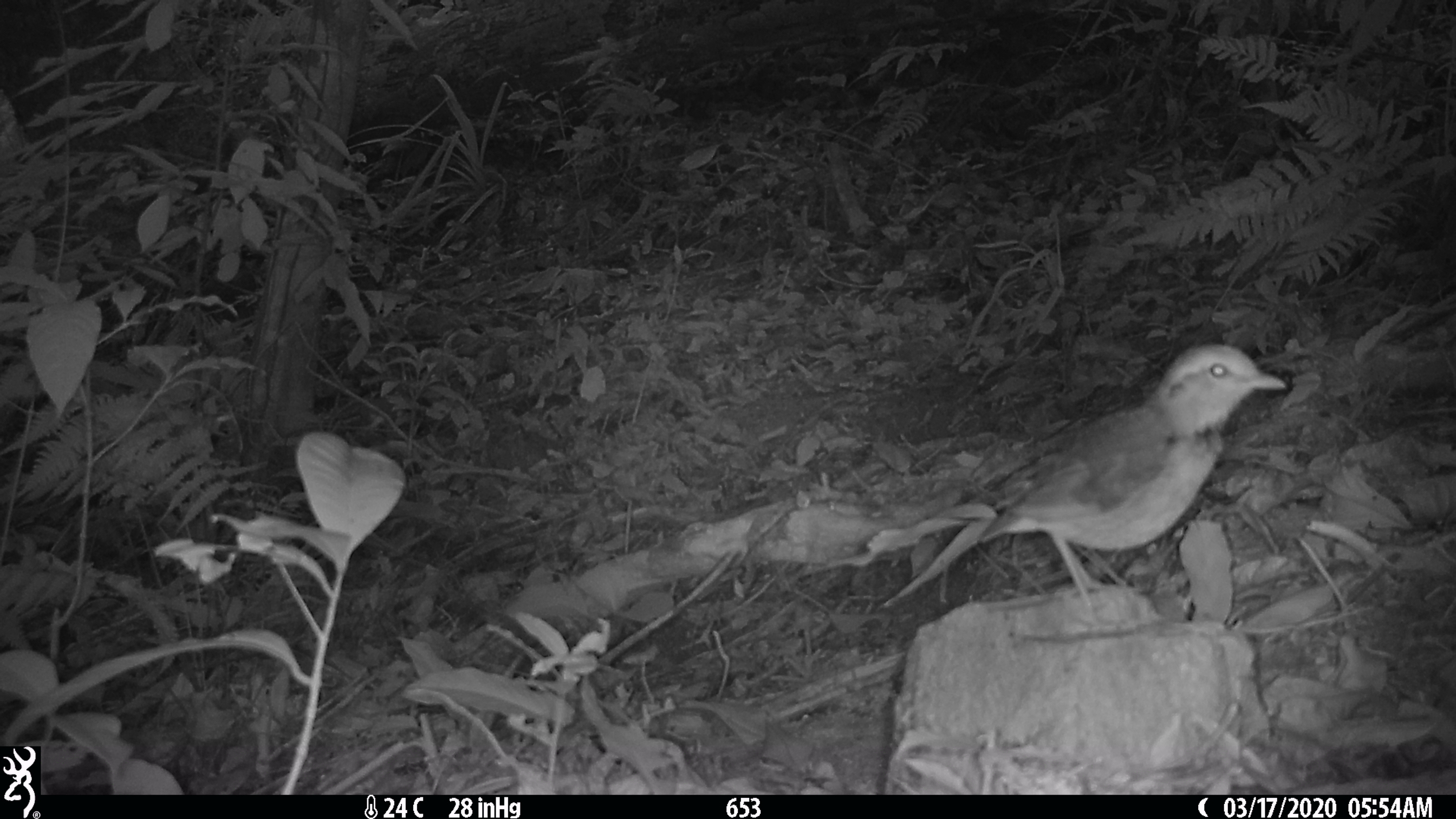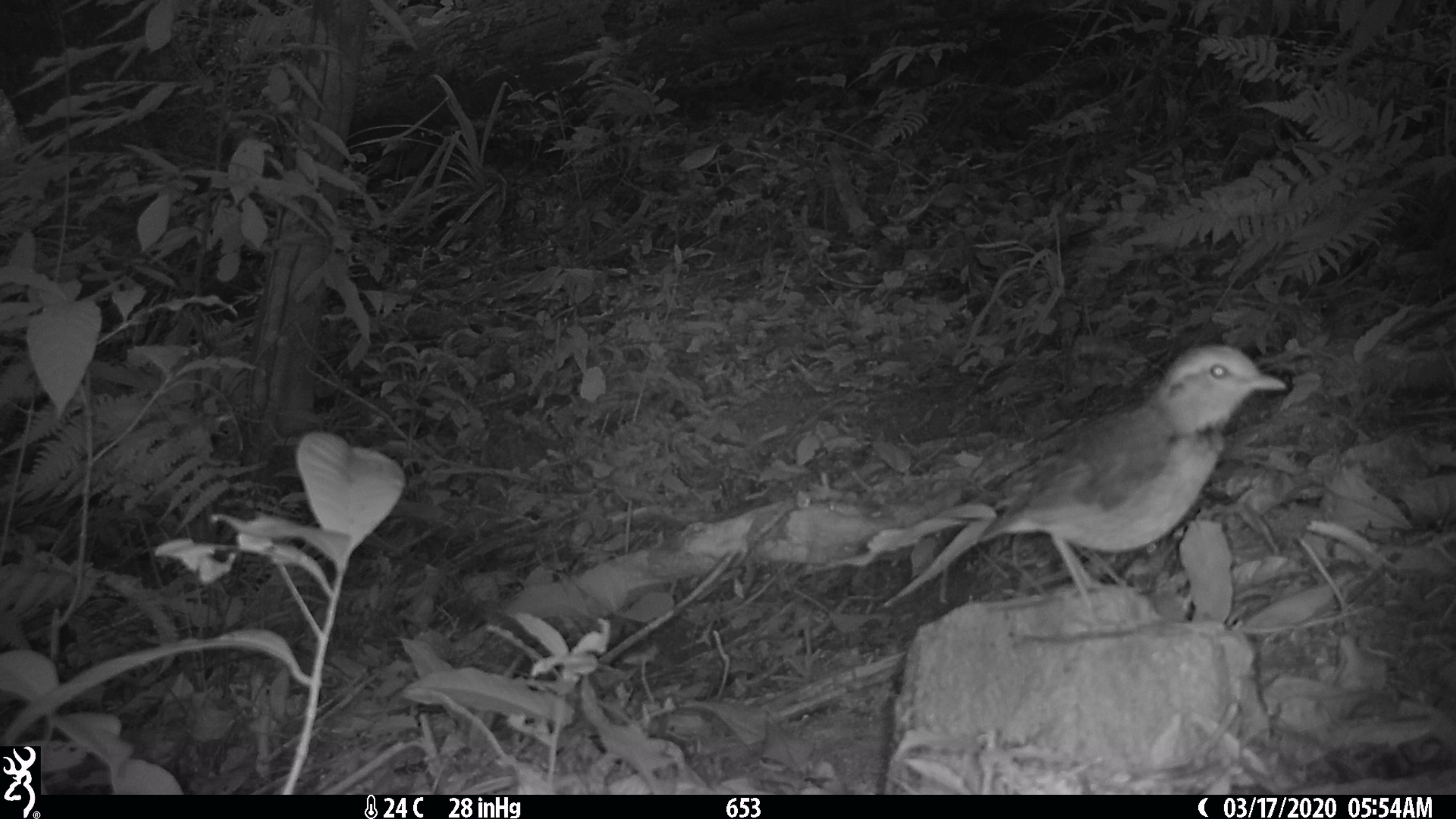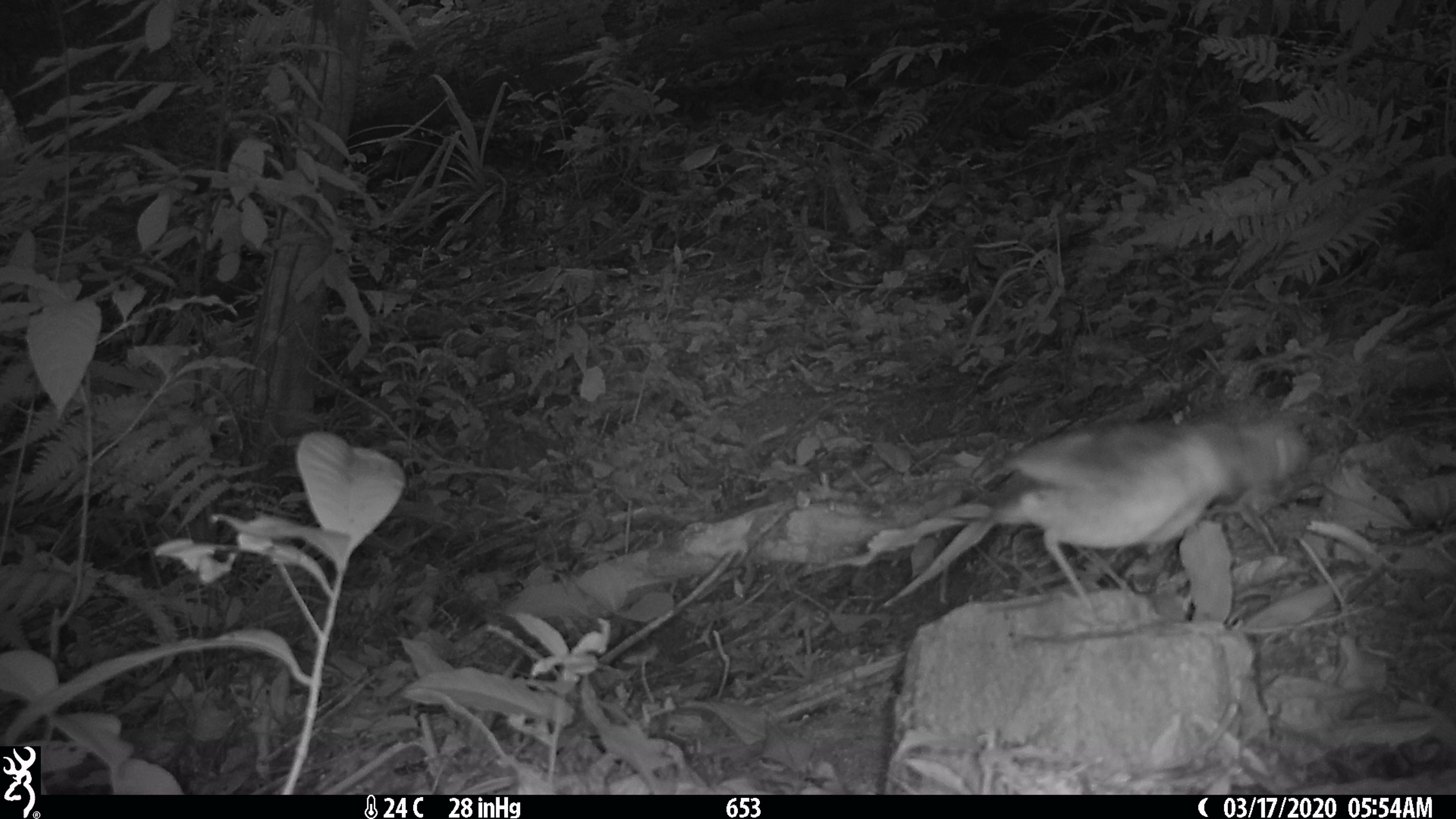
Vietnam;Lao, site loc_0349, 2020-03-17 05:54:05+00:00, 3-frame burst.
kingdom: Animalia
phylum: Chordata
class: Aves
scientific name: Aves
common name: bird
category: unidentified bird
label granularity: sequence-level